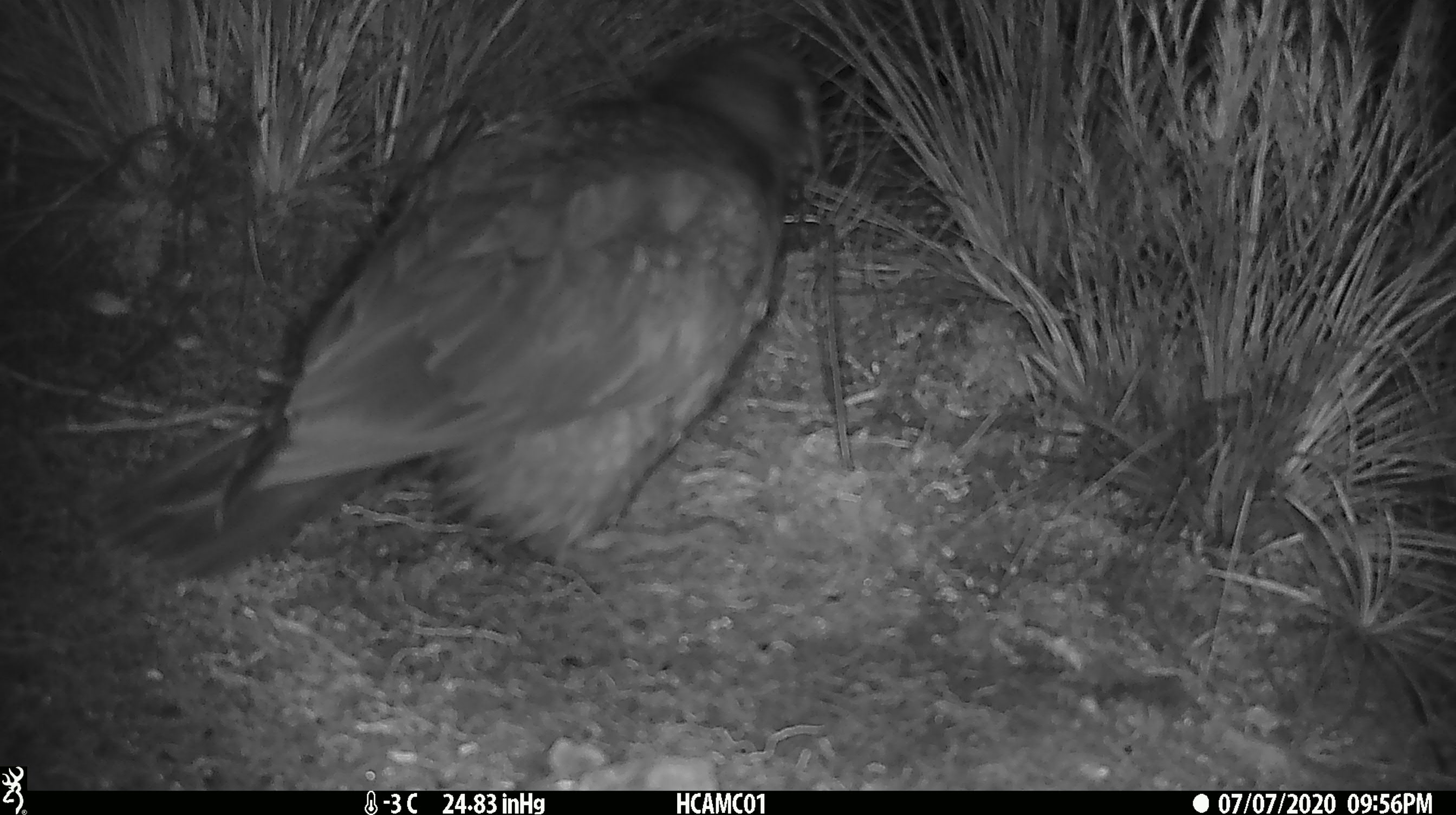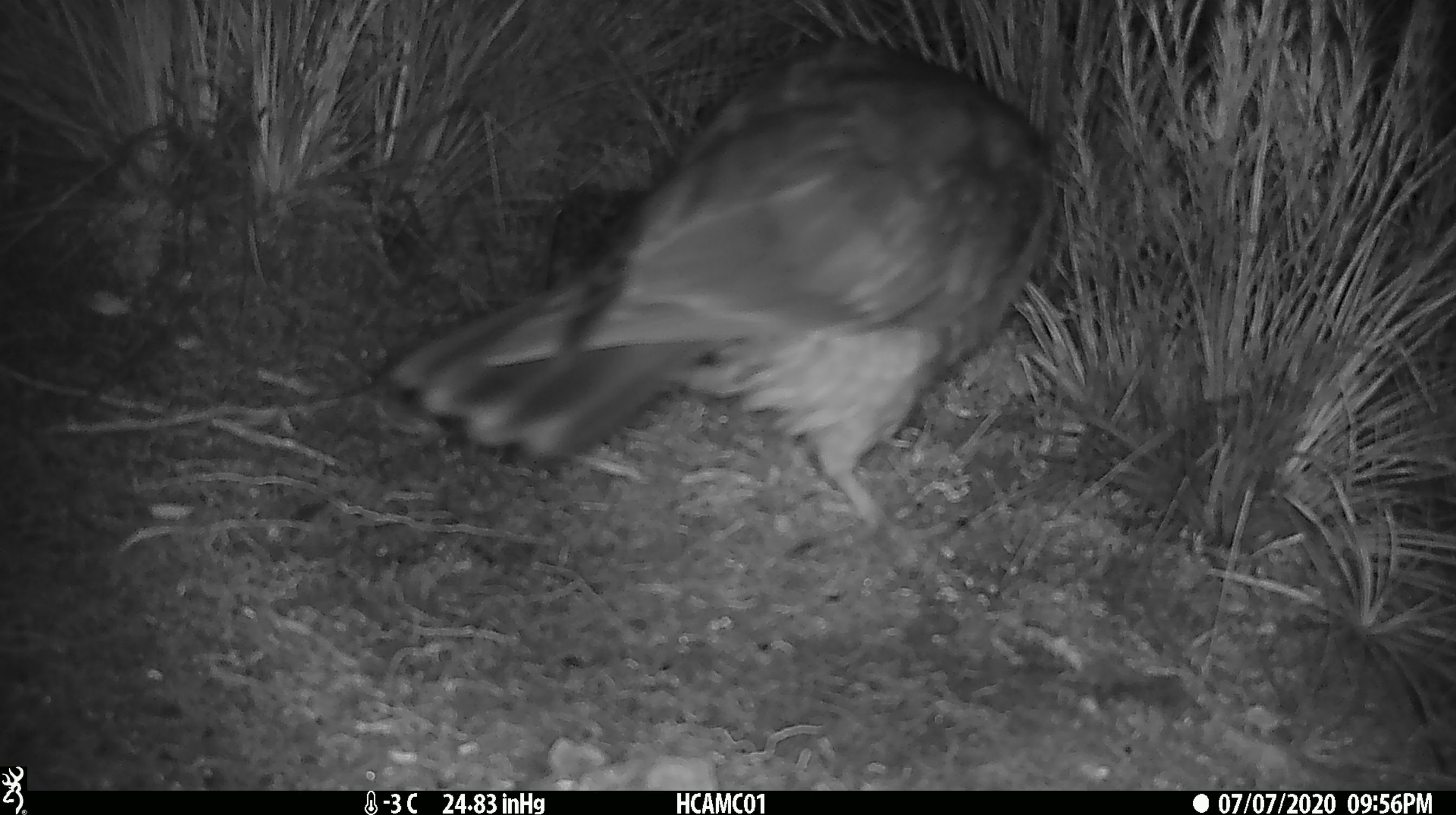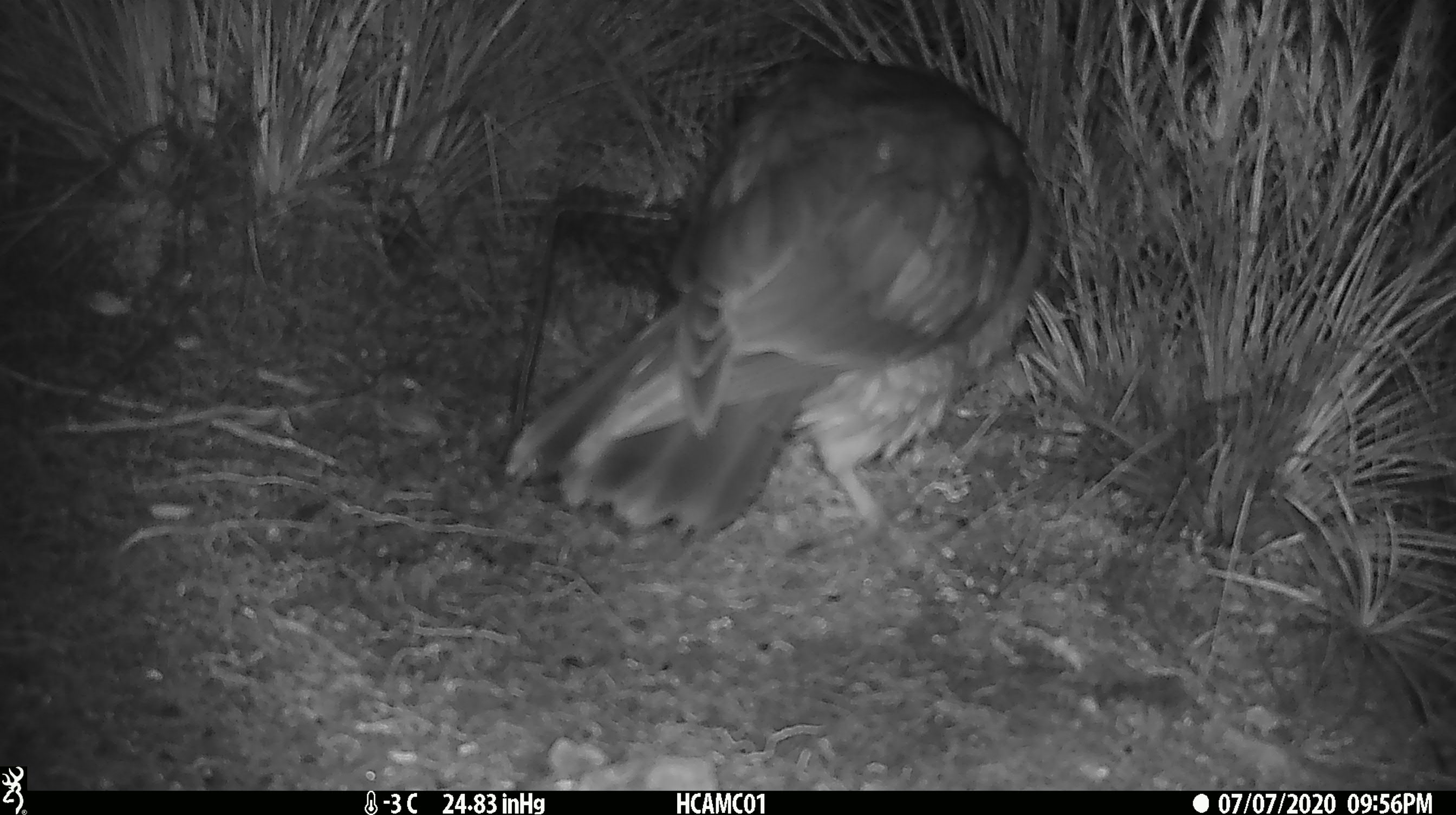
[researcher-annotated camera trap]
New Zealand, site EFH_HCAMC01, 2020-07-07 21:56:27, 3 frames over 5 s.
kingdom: Animalia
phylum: Chordata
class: Aves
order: Psittaciformes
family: Strigopidae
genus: Nestor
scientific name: Nestor notabilis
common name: kea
Kea (Nestor notabilis).